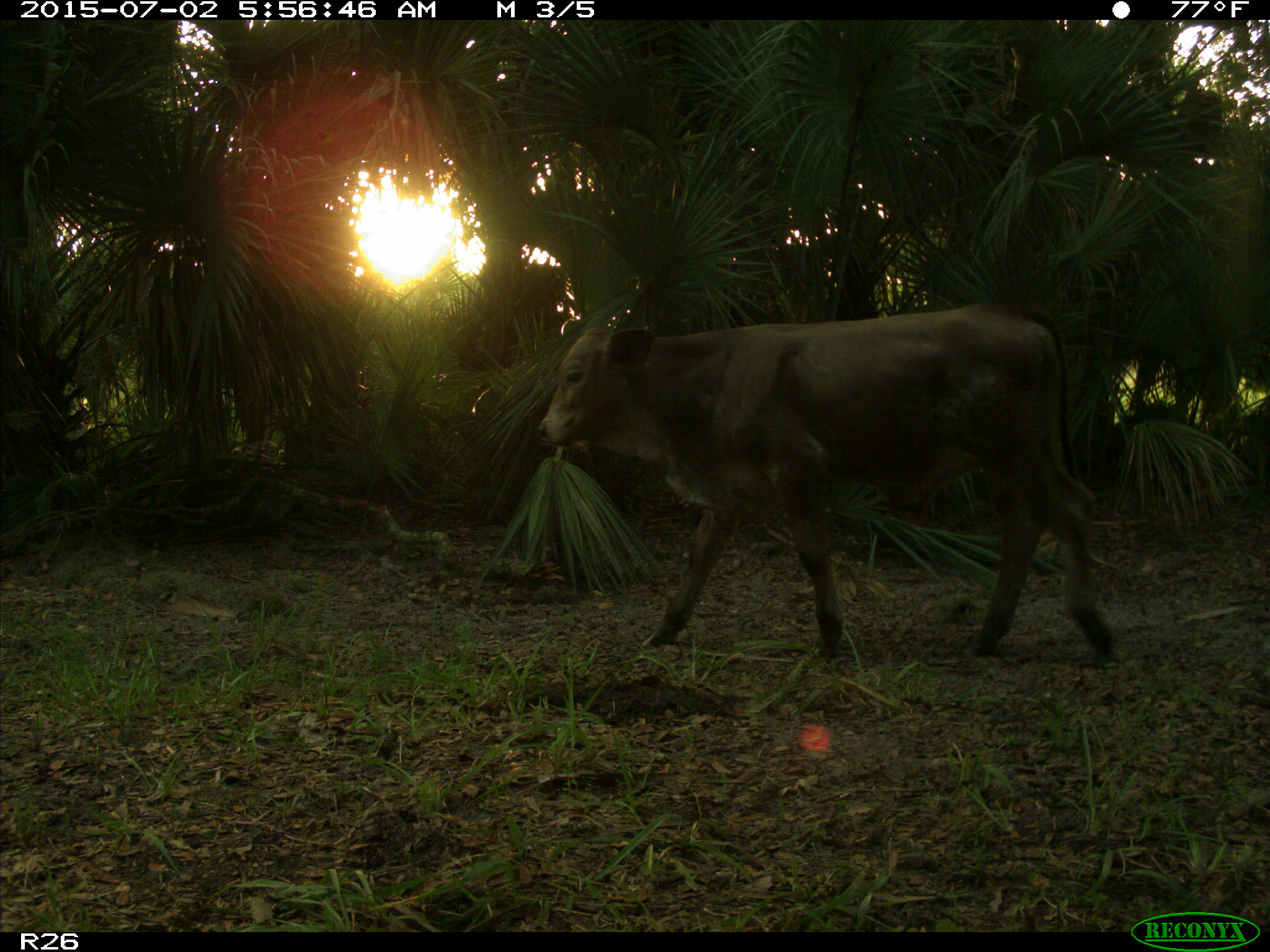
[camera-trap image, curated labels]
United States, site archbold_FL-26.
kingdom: Animalia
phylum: Chordata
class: Mammalia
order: Artiodactyla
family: Bovidae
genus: Bos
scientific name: Bos taurus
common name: domestic cow